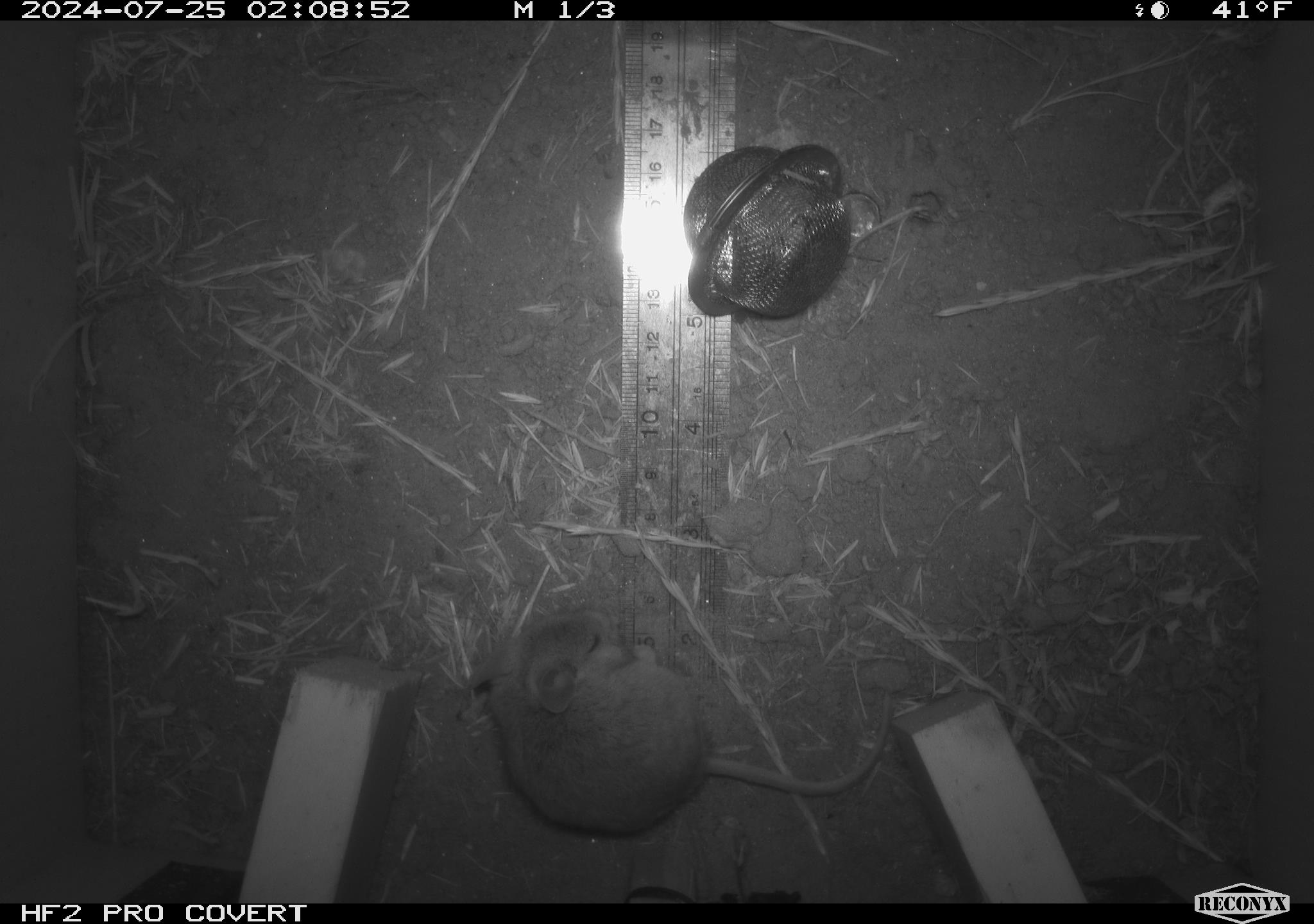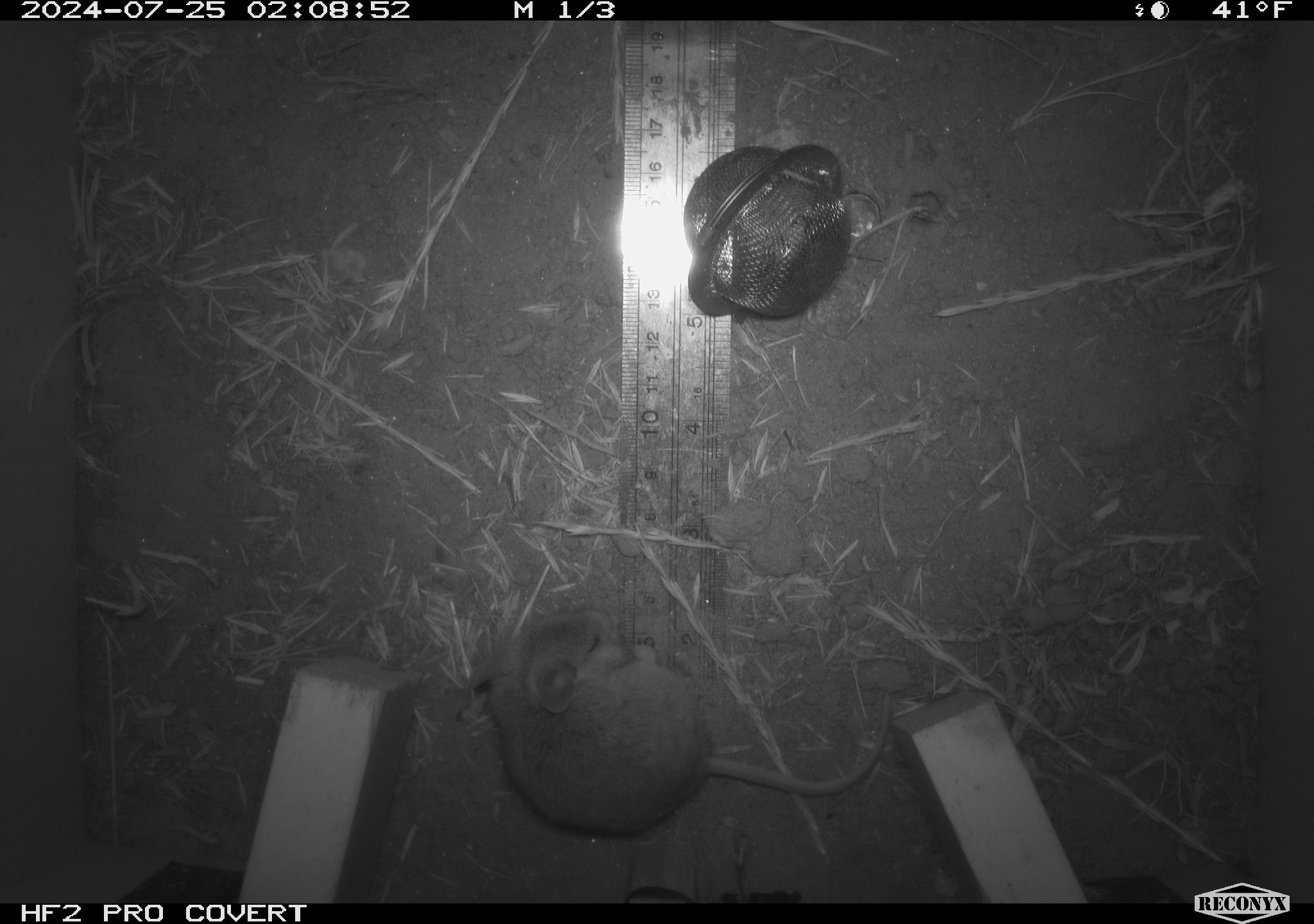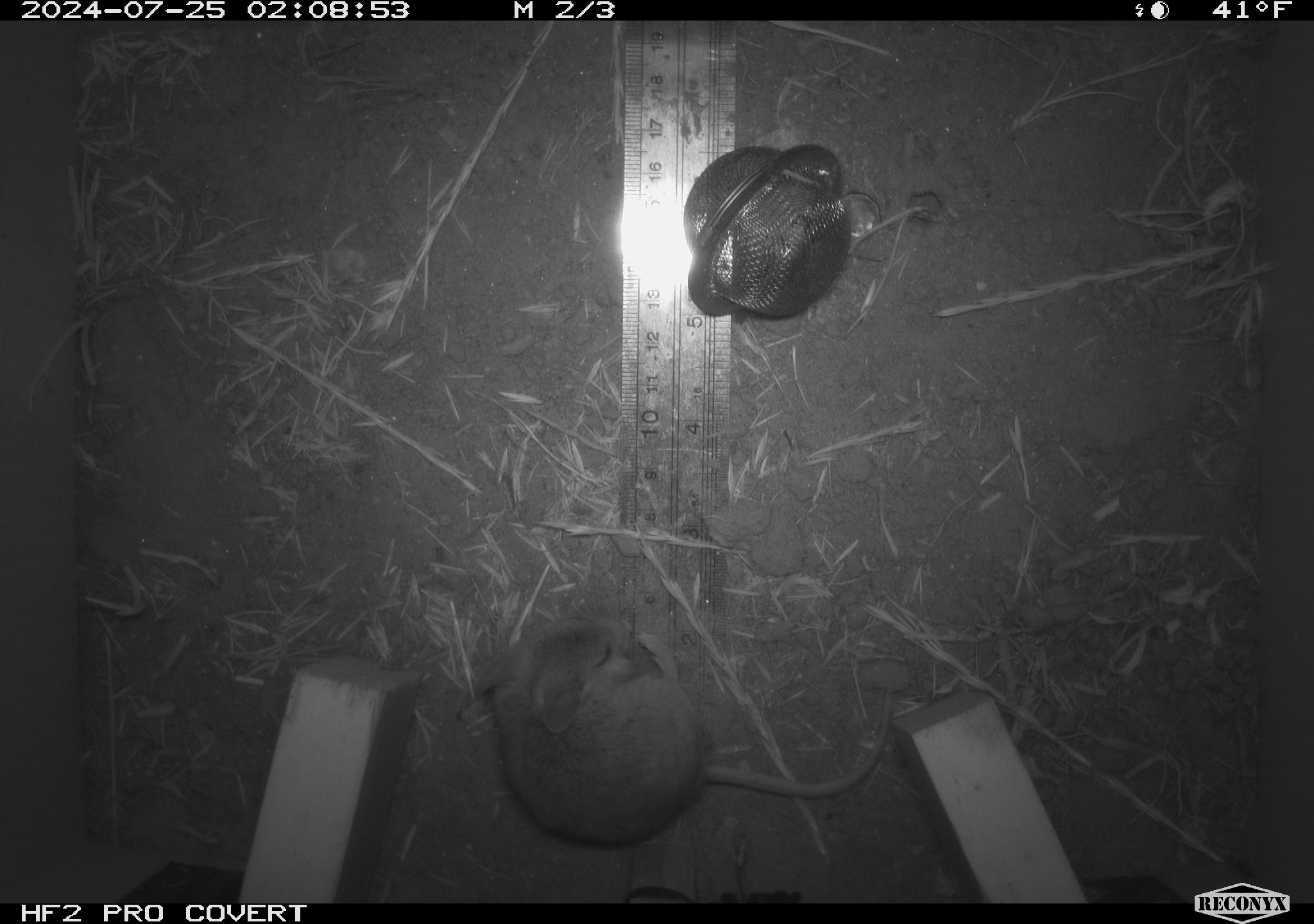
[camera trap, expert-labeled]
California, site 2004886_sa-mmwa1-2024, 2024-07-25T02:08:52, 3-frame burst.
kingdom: Animalia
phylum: Chordata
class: Mammalia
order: Rodentia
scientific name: Rodentia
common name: mouse species